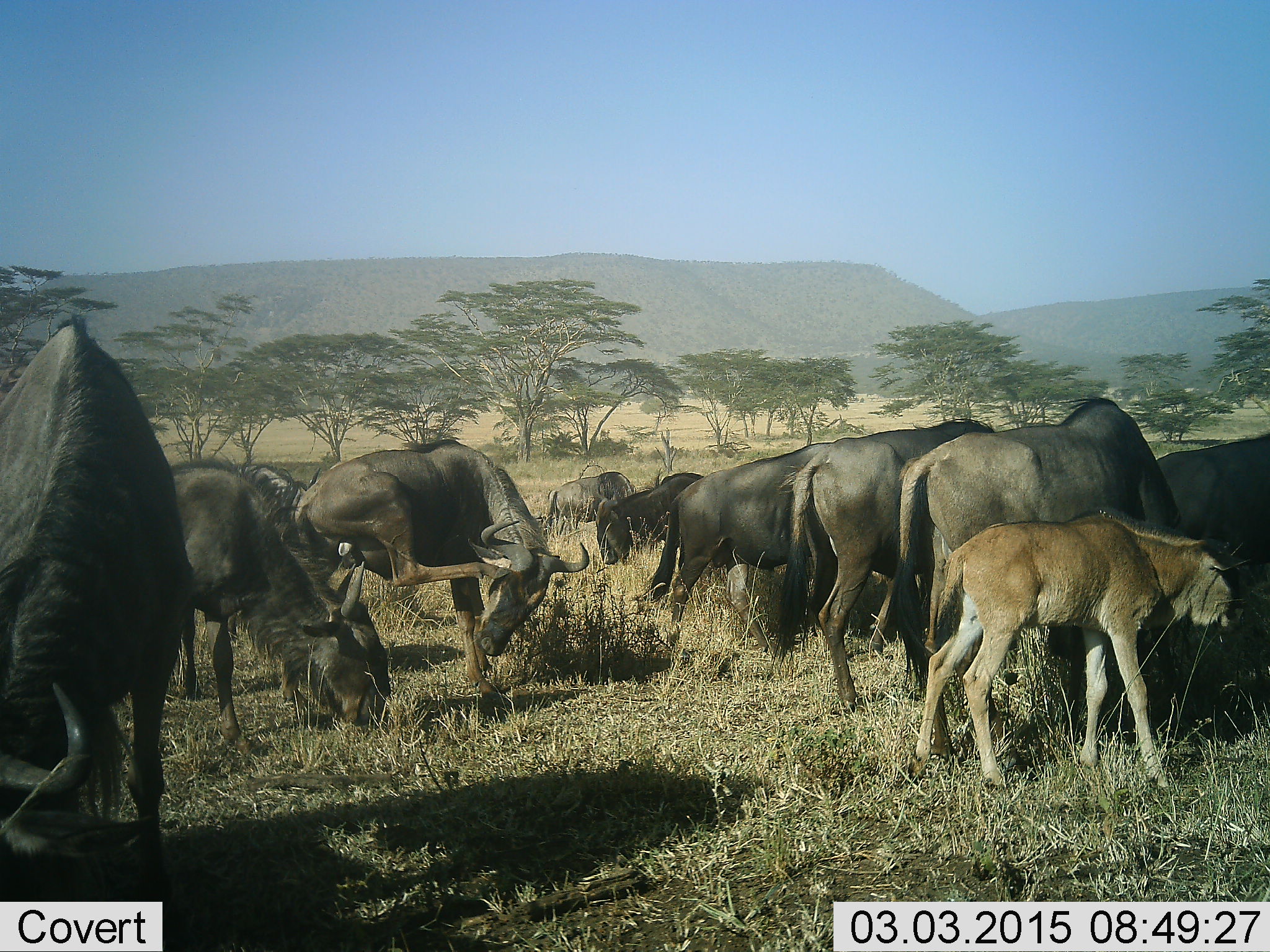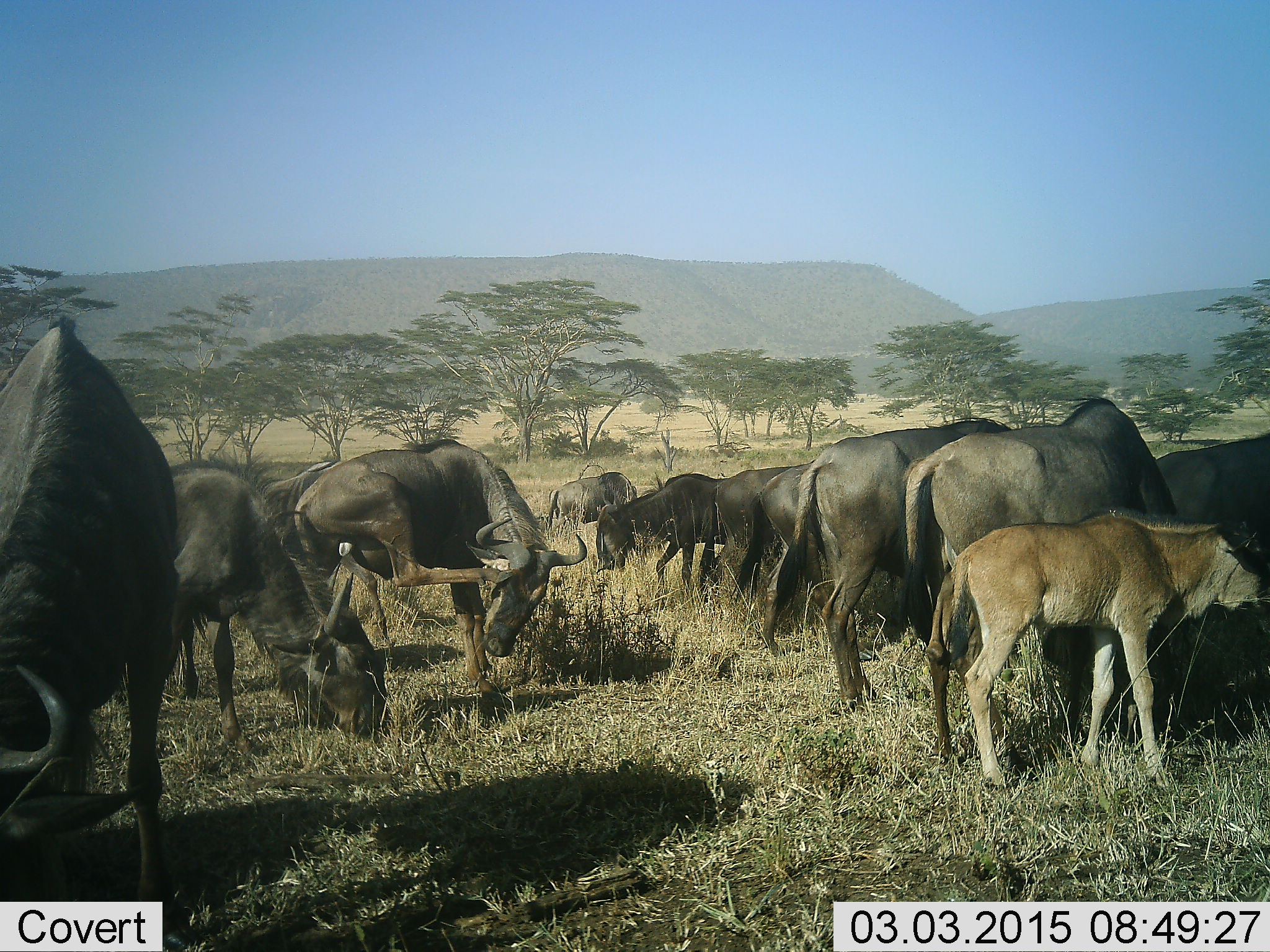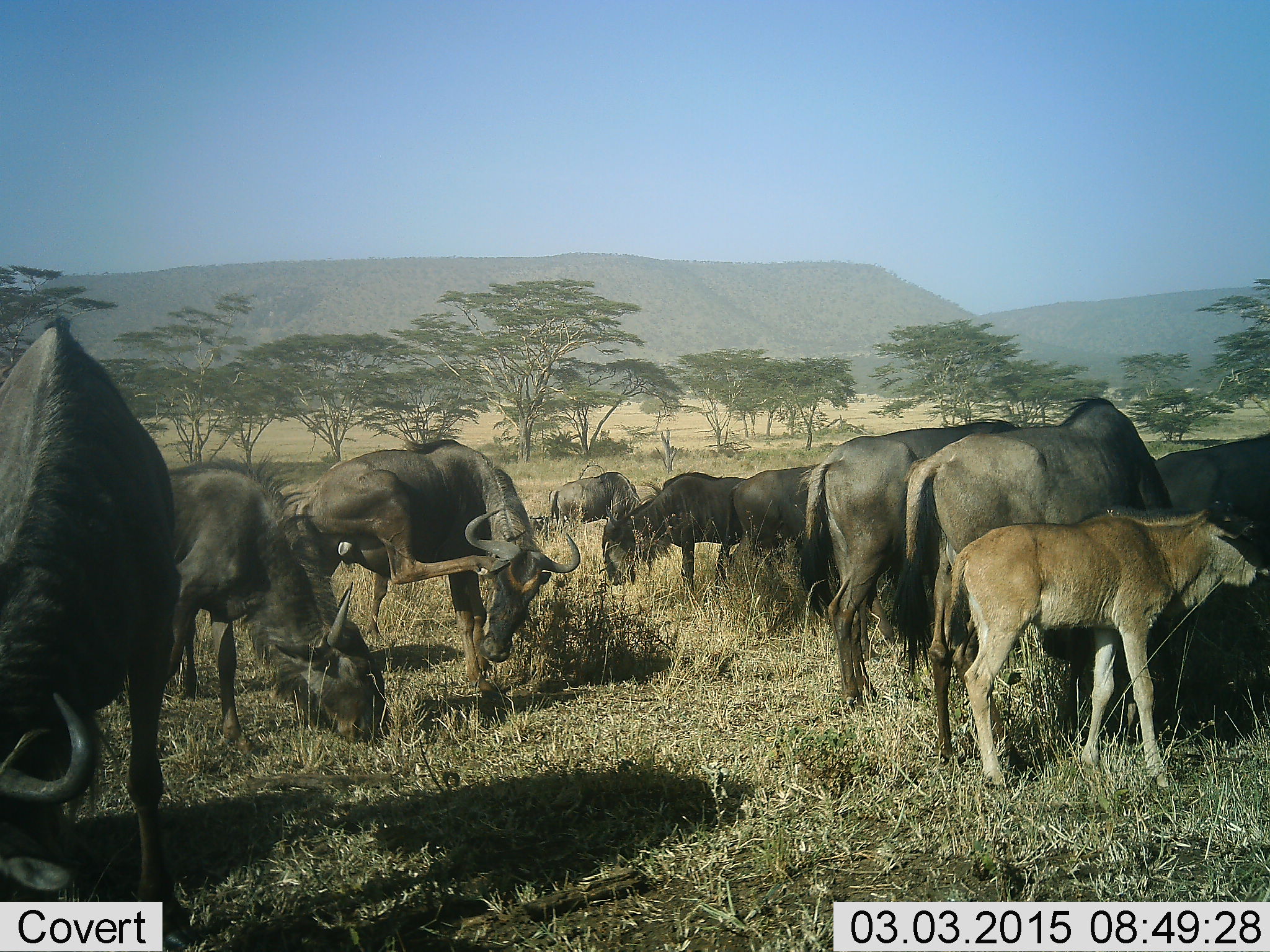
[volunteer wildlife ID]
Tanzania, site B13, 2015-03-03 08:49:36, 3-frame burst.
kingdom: Animalia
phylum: Chordata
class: Mammalia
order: Artiodactyla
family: Bovidae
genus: Connochaetes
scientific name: Connochaetes taurinus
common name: blue wildebeest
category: wildebeest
Wildebeest (blue wildebeest) (Connochaetes taurinus), count 11-50. Behavior (volunteer vote fractions): standing 90%, resting 0%, moving 10%, interacting 10%. Young present (vote fraction): 100%. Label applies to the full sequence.